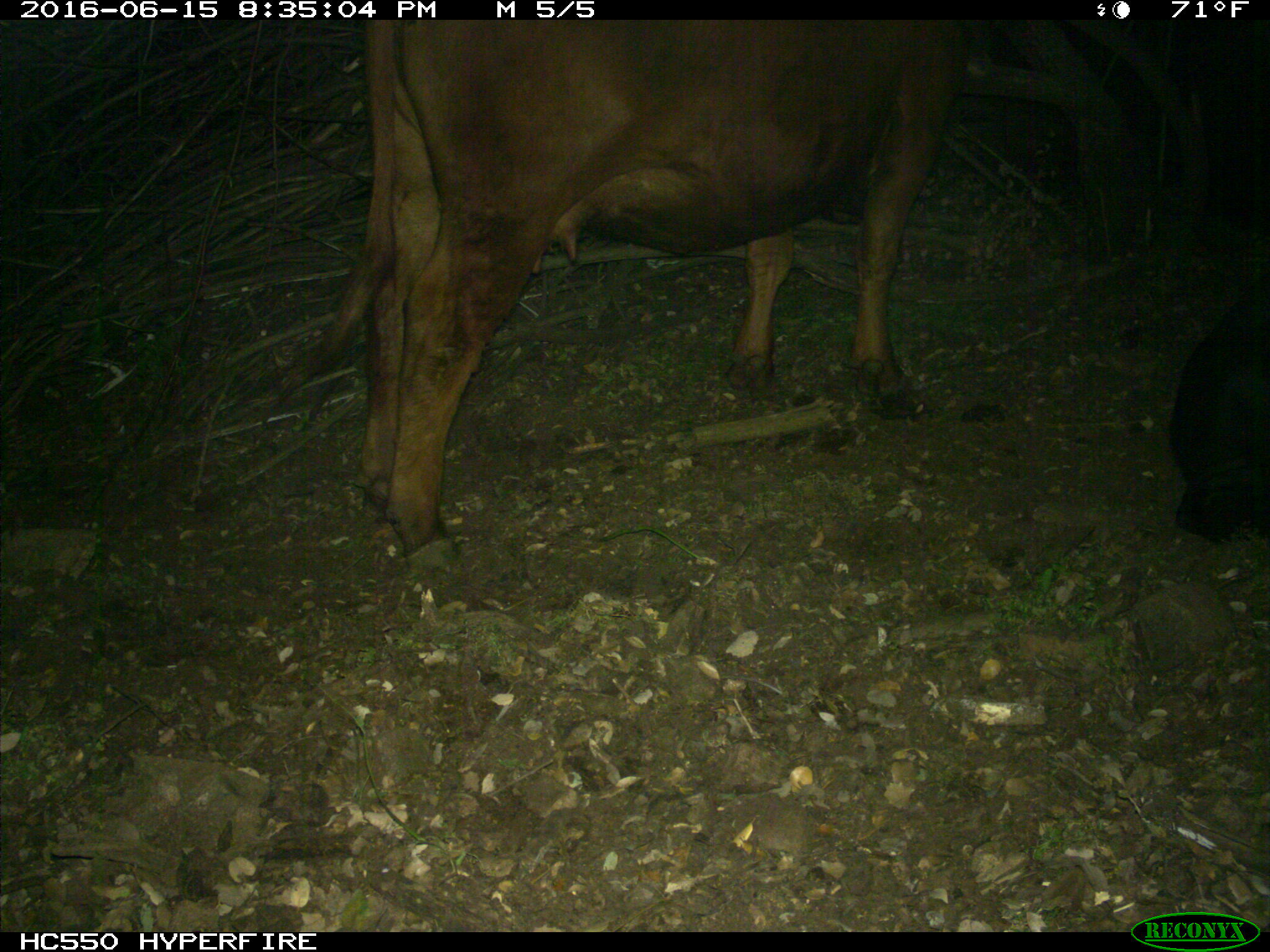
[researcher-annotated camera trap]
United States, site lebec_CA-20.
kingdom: Animalia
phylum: Chordata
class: Mammalia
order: Artiodactyla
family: Bovidae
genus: Bos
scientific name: Bos taurus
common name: domestic cow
Bos taurus (domestic cow).